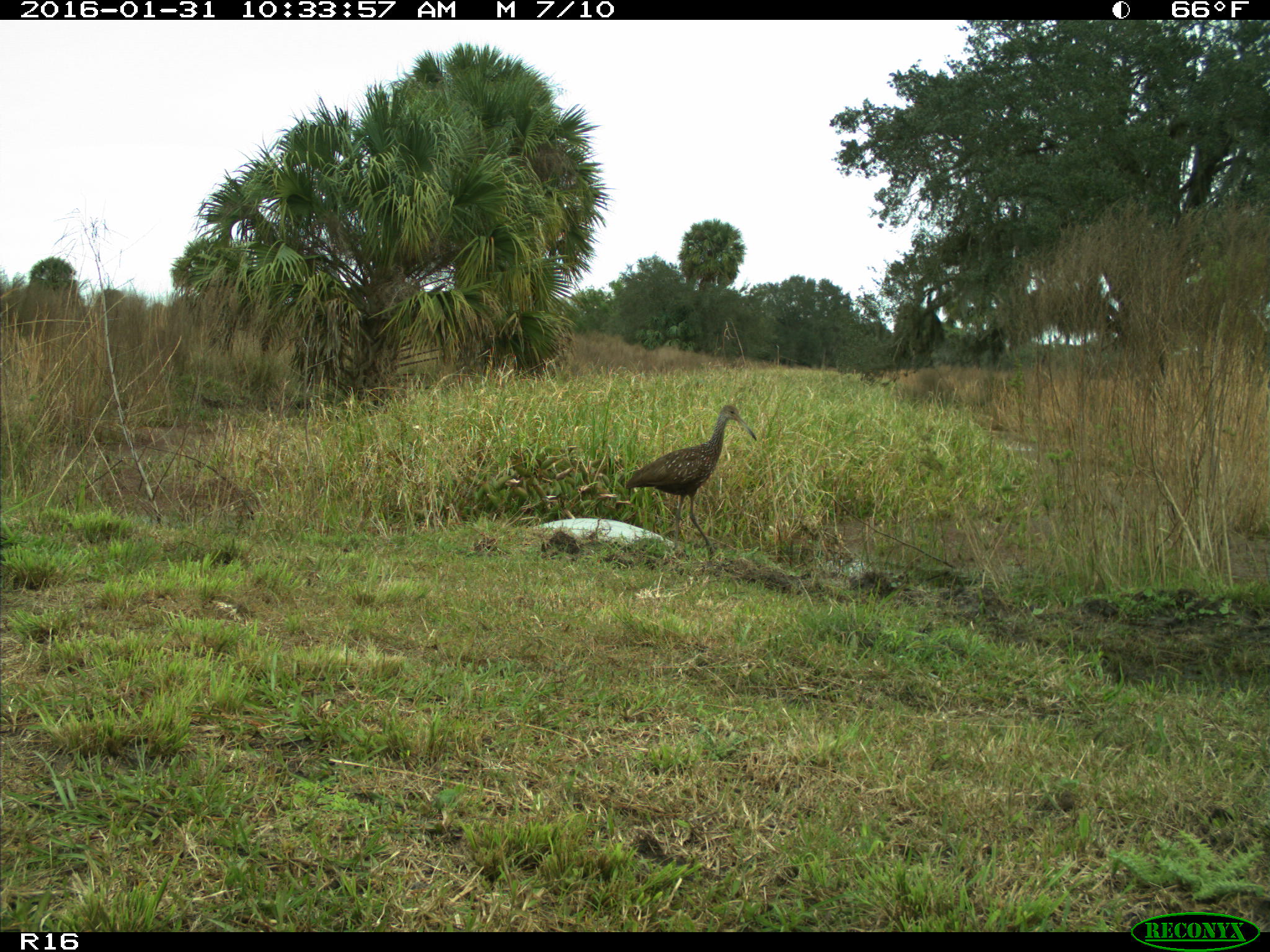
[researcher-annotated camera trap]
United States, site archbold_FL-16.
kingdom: Animalia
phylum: Chordata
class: Aves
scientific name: Aves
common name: birds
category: unidentified bird